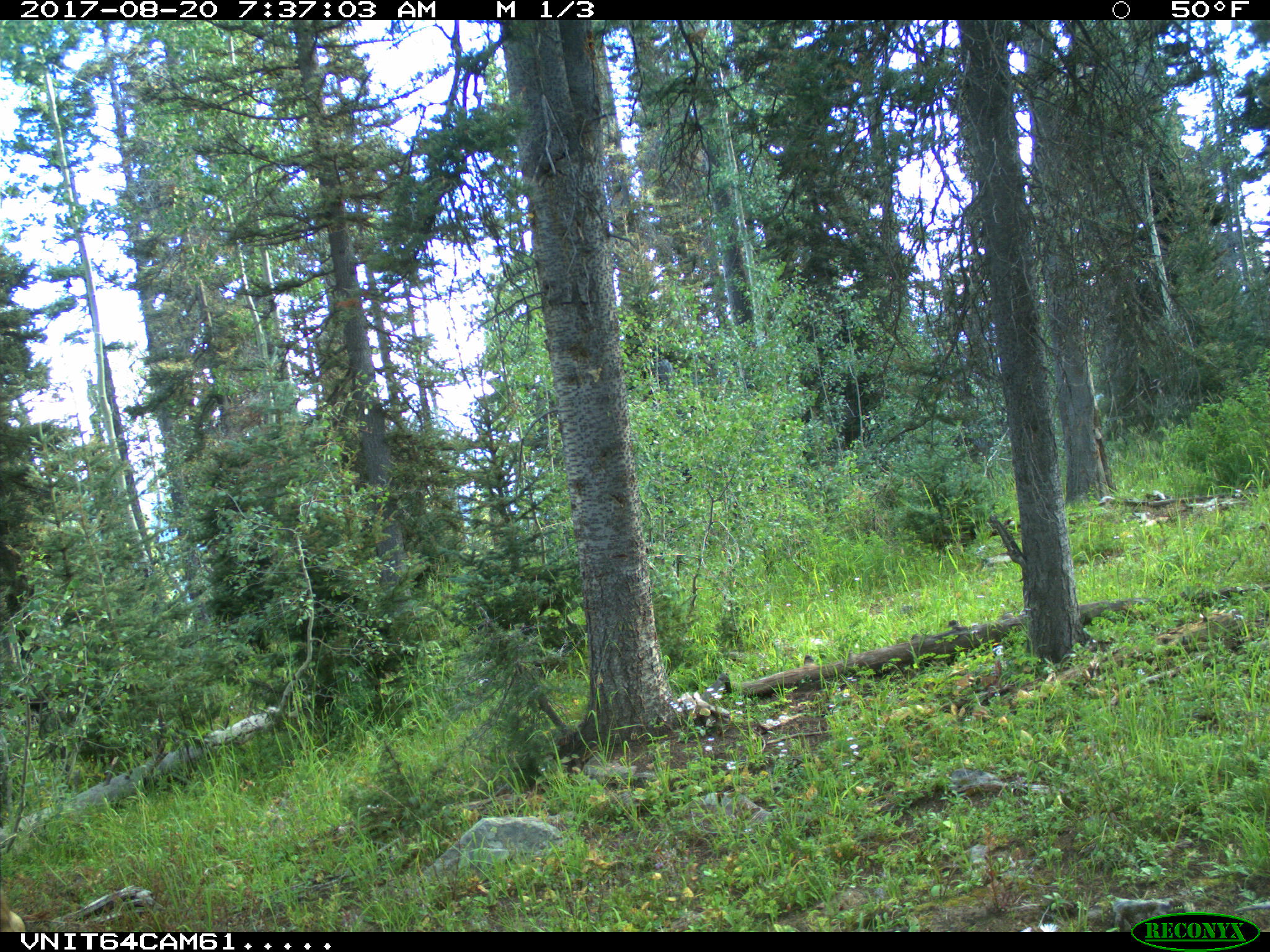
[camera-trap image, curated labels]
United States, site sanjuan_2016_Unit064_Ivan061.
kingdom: Animalia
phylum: Chordata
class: Mammalia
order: Artiodactyla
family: Bovidae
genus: Bos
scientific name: Bos taurus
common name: domestic cow